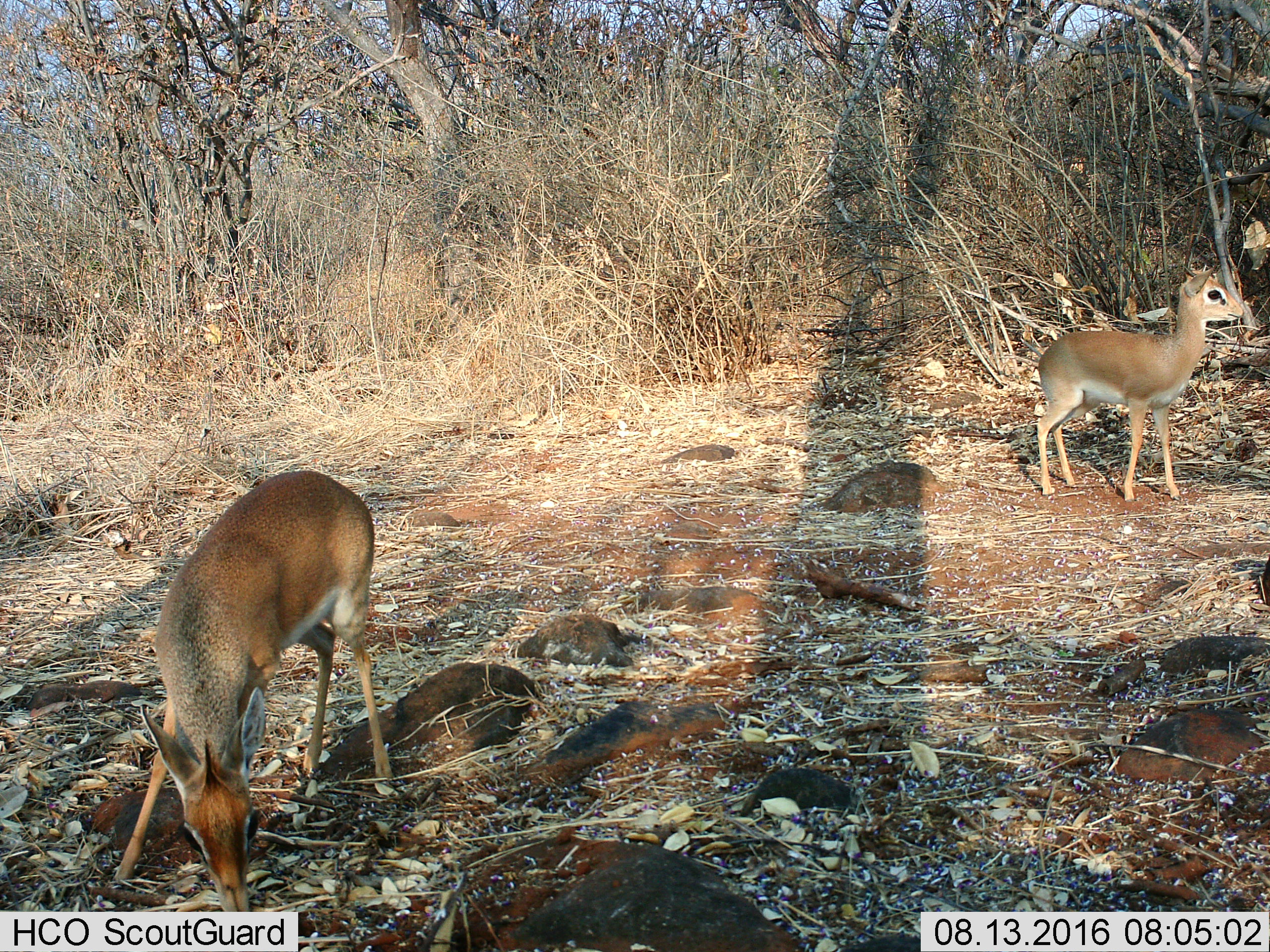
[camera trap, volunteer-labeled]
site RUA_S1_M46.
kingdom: Animalia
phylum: Chordata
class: Mammalia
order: Artiodactyla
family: Bovidae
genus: Madoqua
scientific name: Madoqua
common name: dik-dik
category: dikdik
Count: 2.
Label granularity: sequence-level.